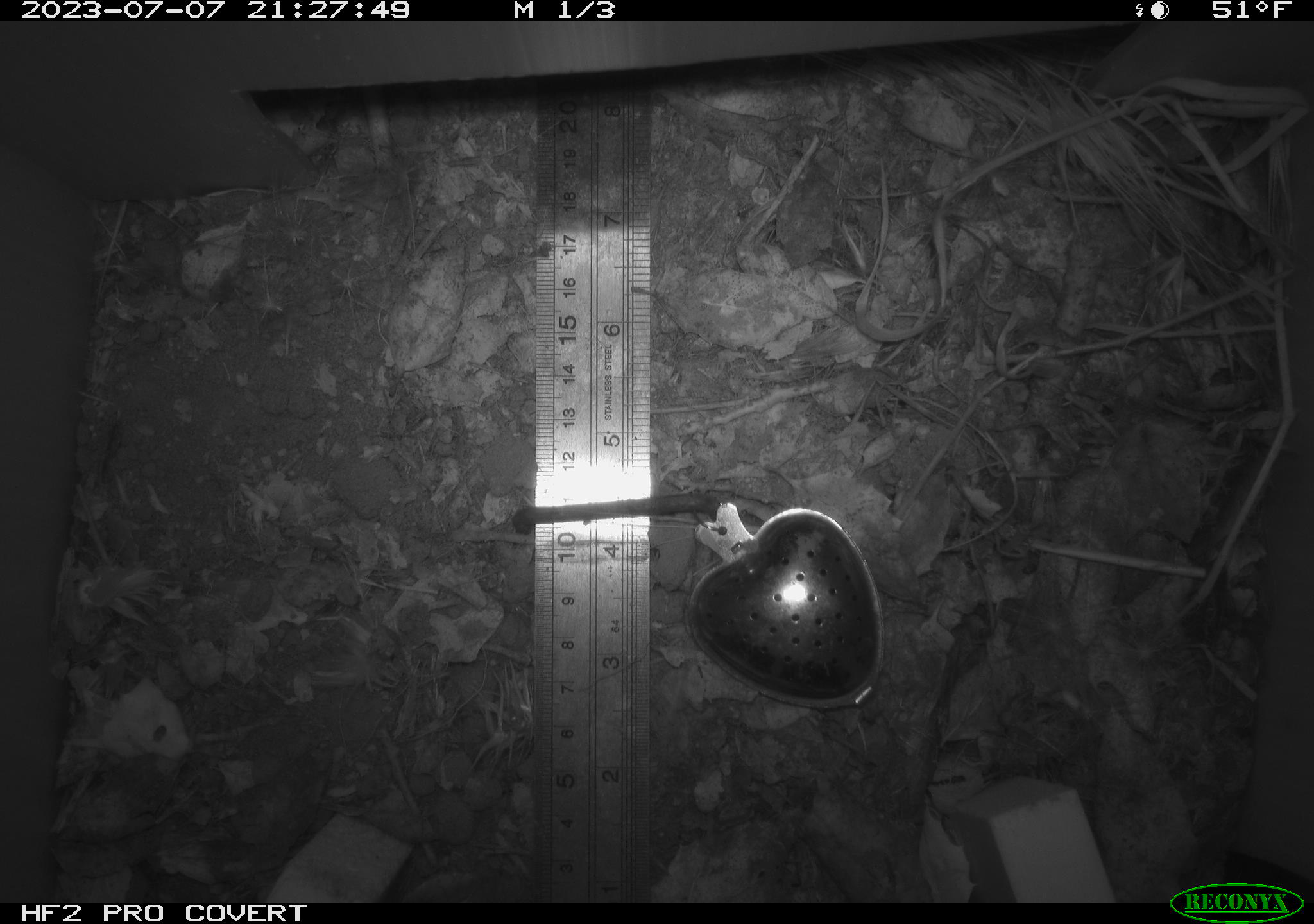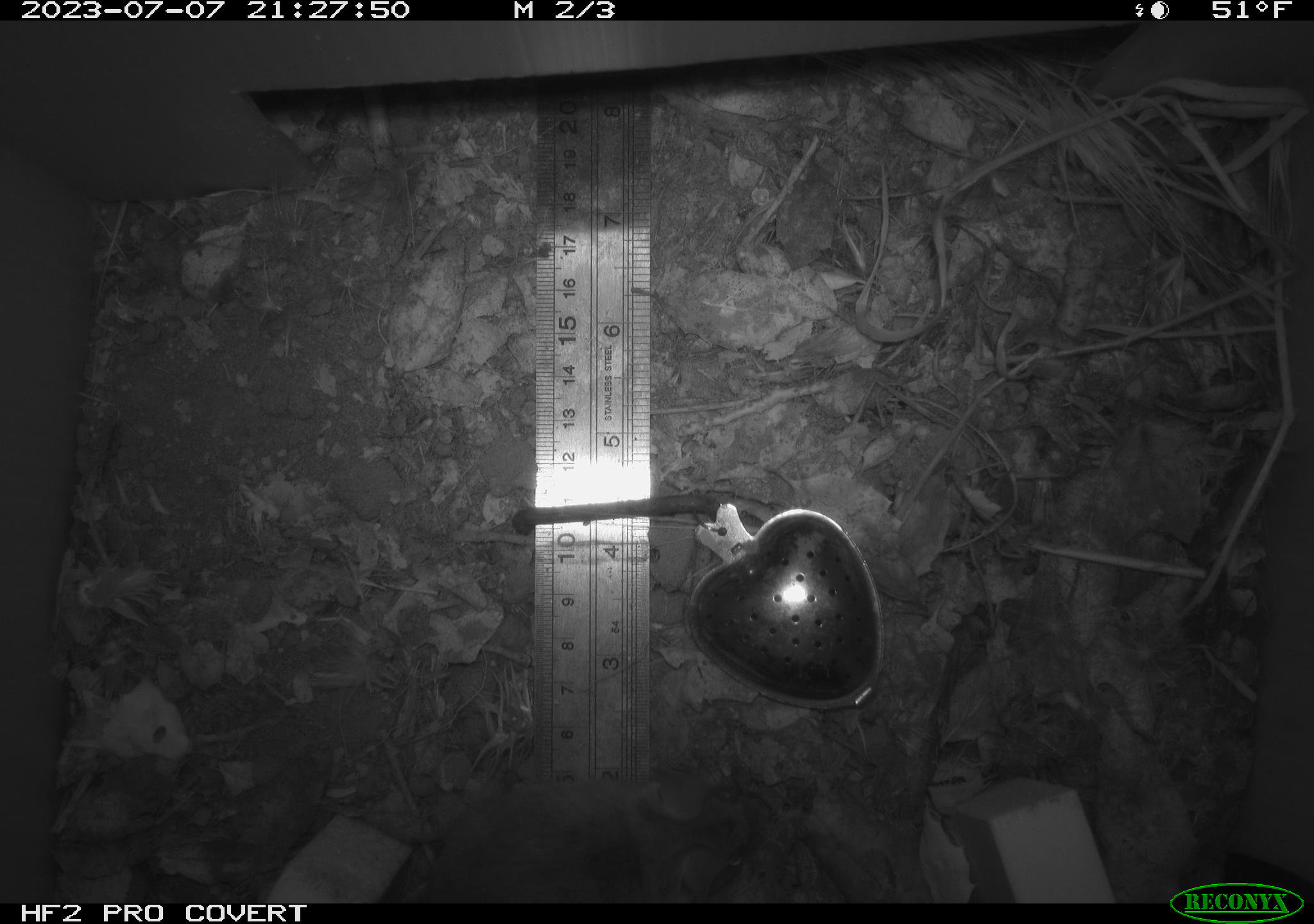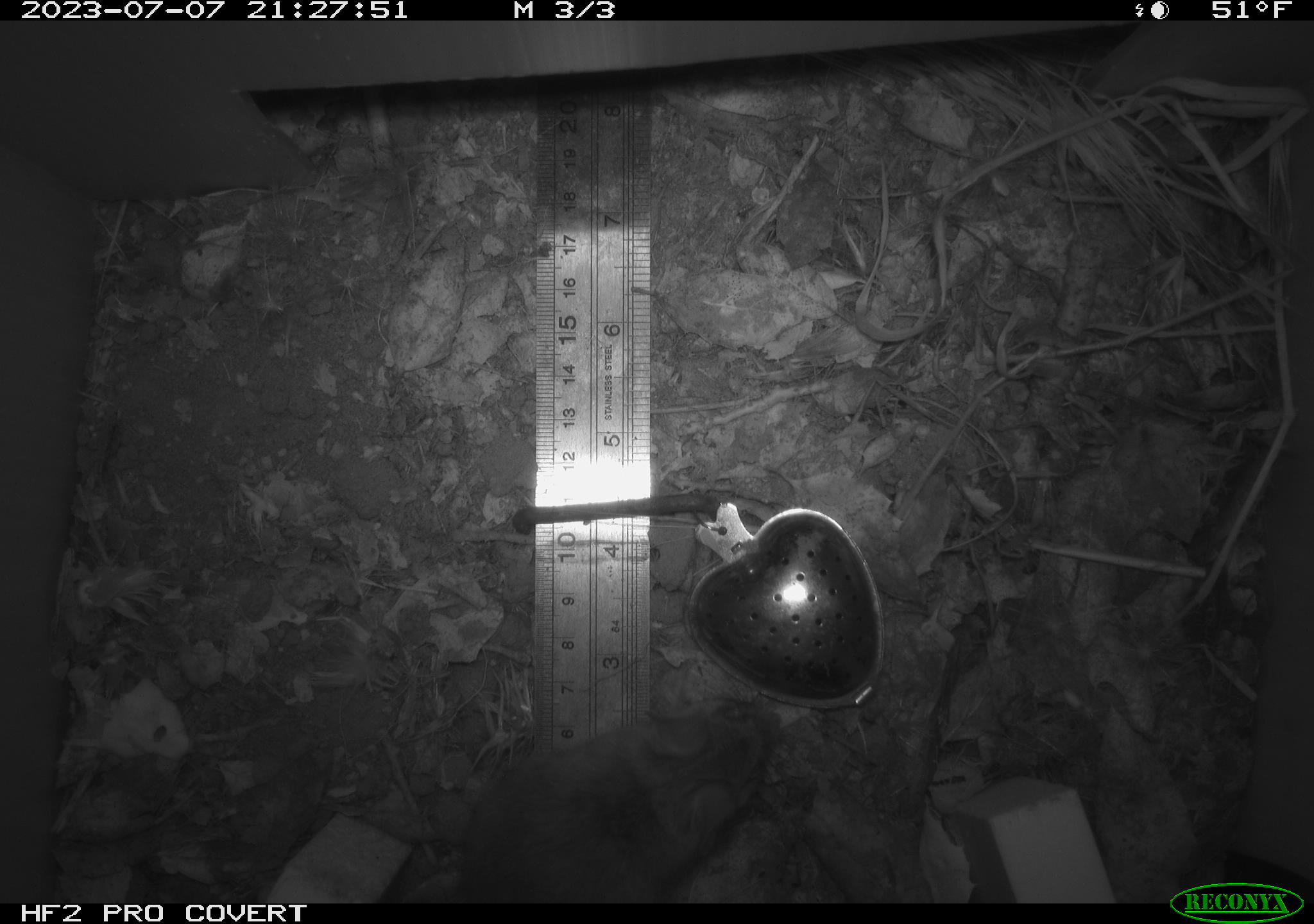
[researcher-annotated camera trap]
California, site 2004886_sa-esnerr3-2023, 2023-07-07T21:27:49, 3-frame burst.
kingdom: Animalia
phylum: Chordata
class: Mammalia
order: Rodentia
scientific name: Rodentia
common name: mouse species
Mouse species (Rodentia).